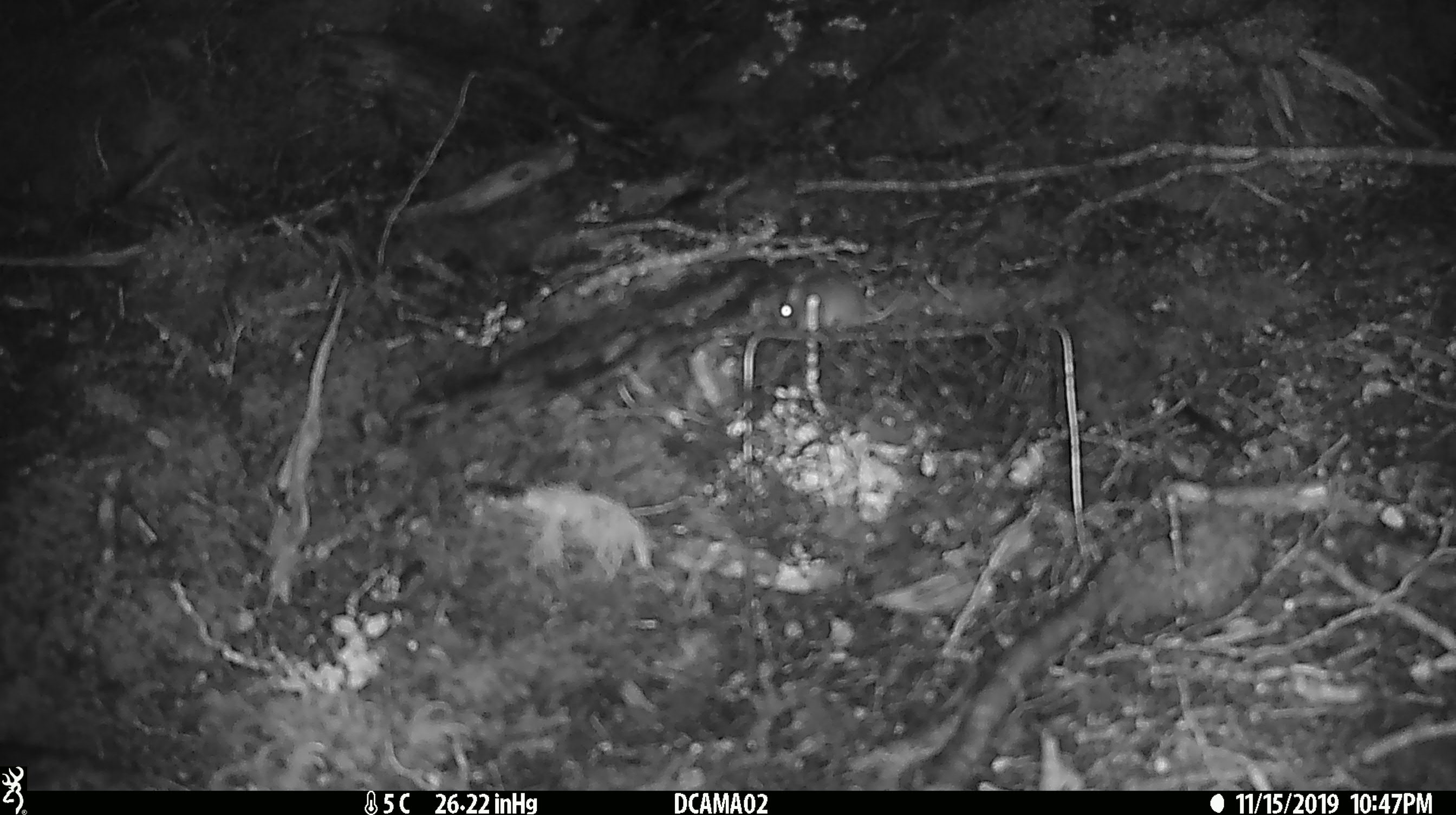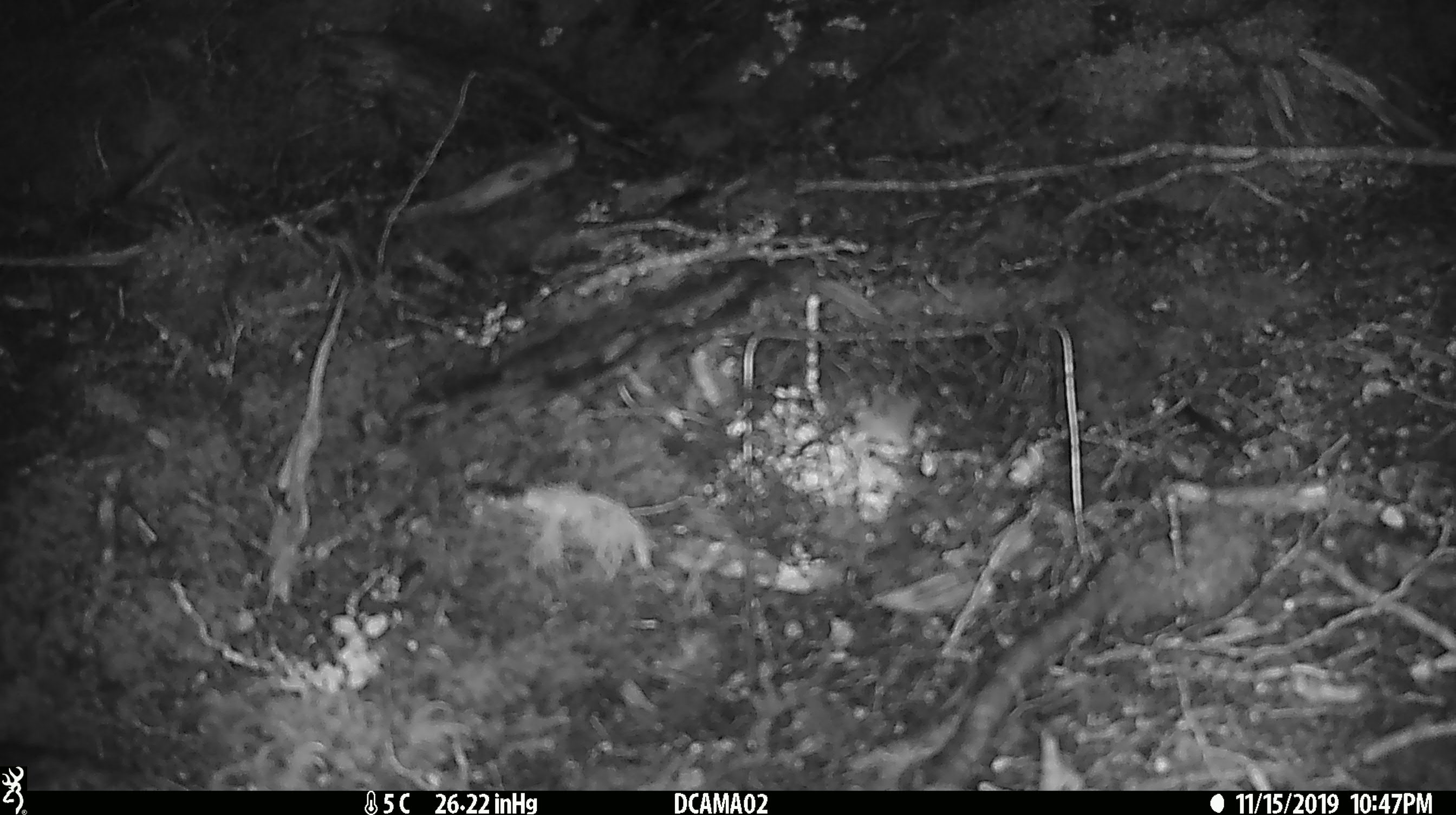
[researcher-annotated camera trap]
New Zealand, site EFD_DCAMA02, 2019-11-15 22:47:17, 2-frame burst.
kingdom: Animalia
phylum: Chordata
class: Mammalia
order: Rodentia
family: Muridae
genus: Mus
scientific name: Mus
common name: mouse